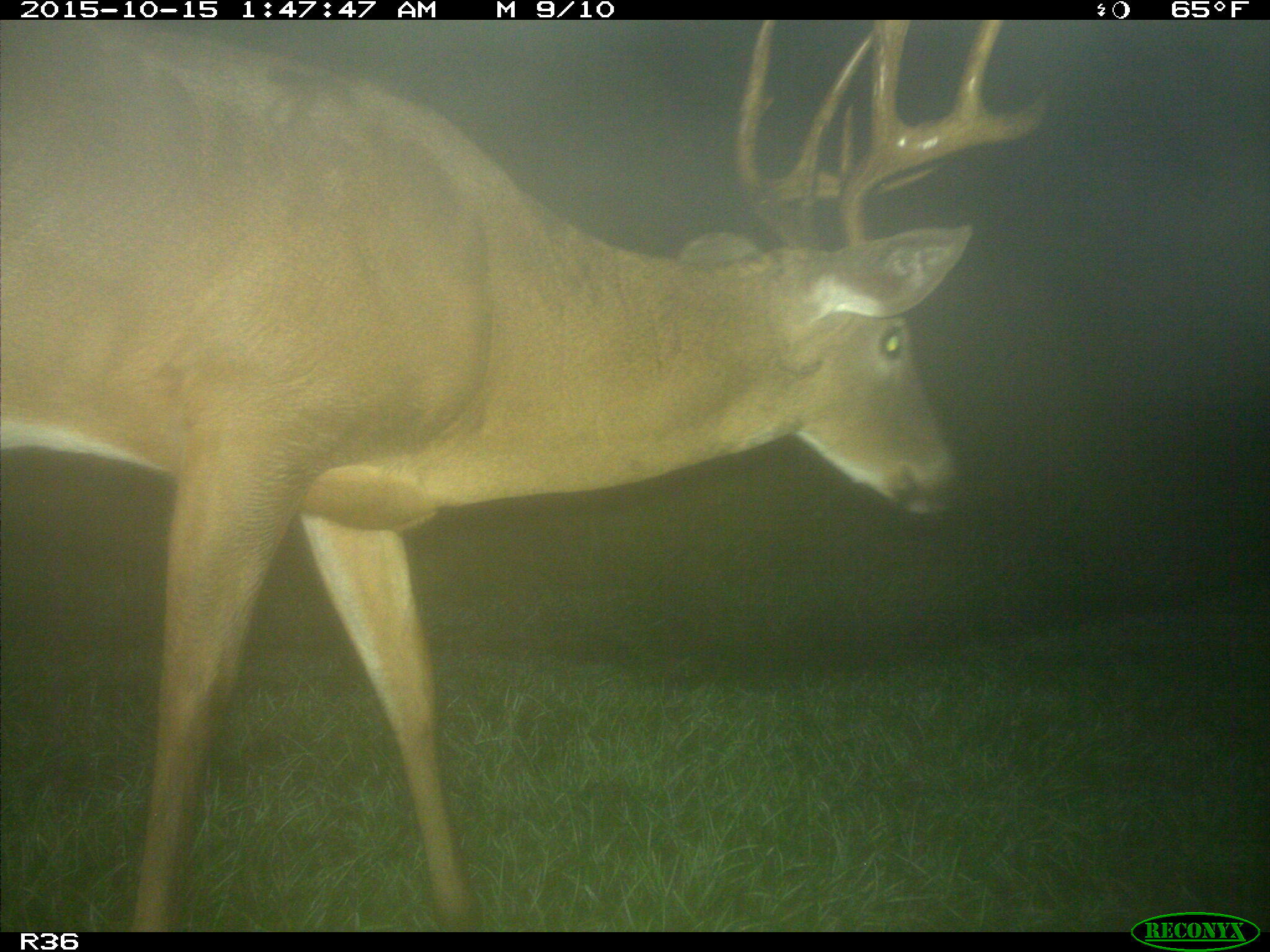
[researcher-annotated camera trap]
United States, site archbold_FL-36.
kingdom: Animalia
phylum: Chordata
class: Mammalia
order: Artiodactyla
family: Cervidae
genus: Odocoileus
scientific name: Odocoileus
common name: deer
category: unidentified deer